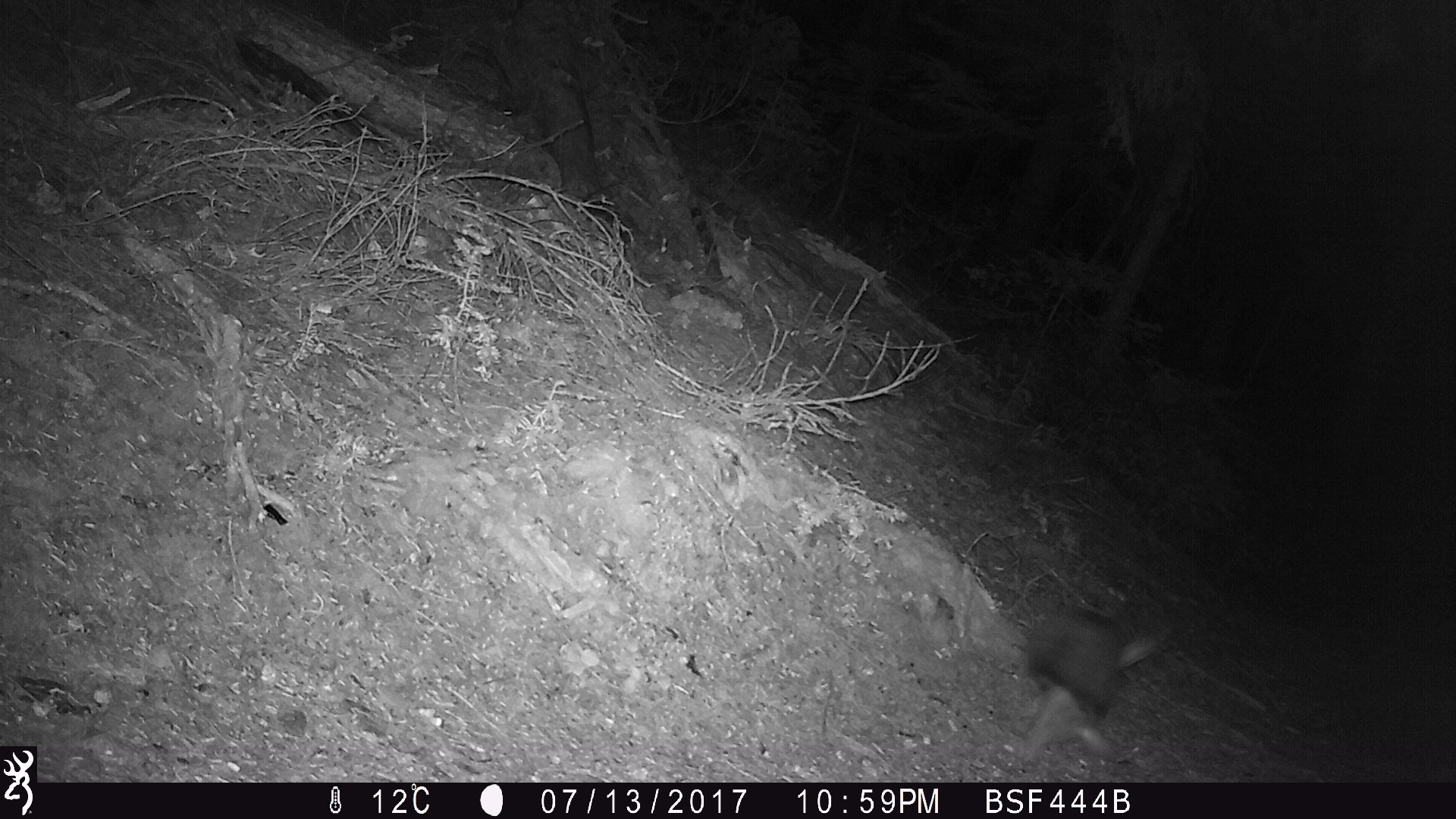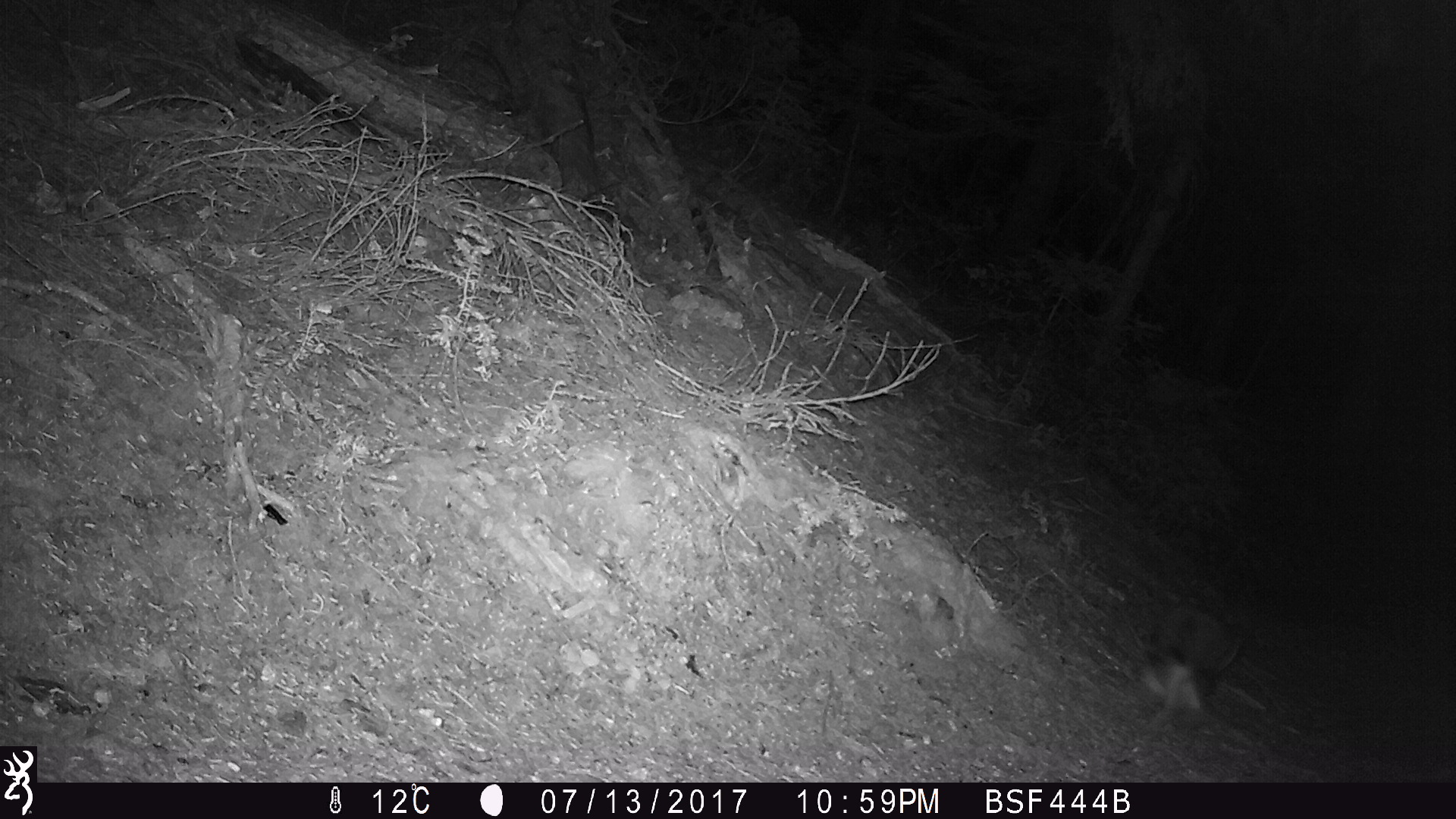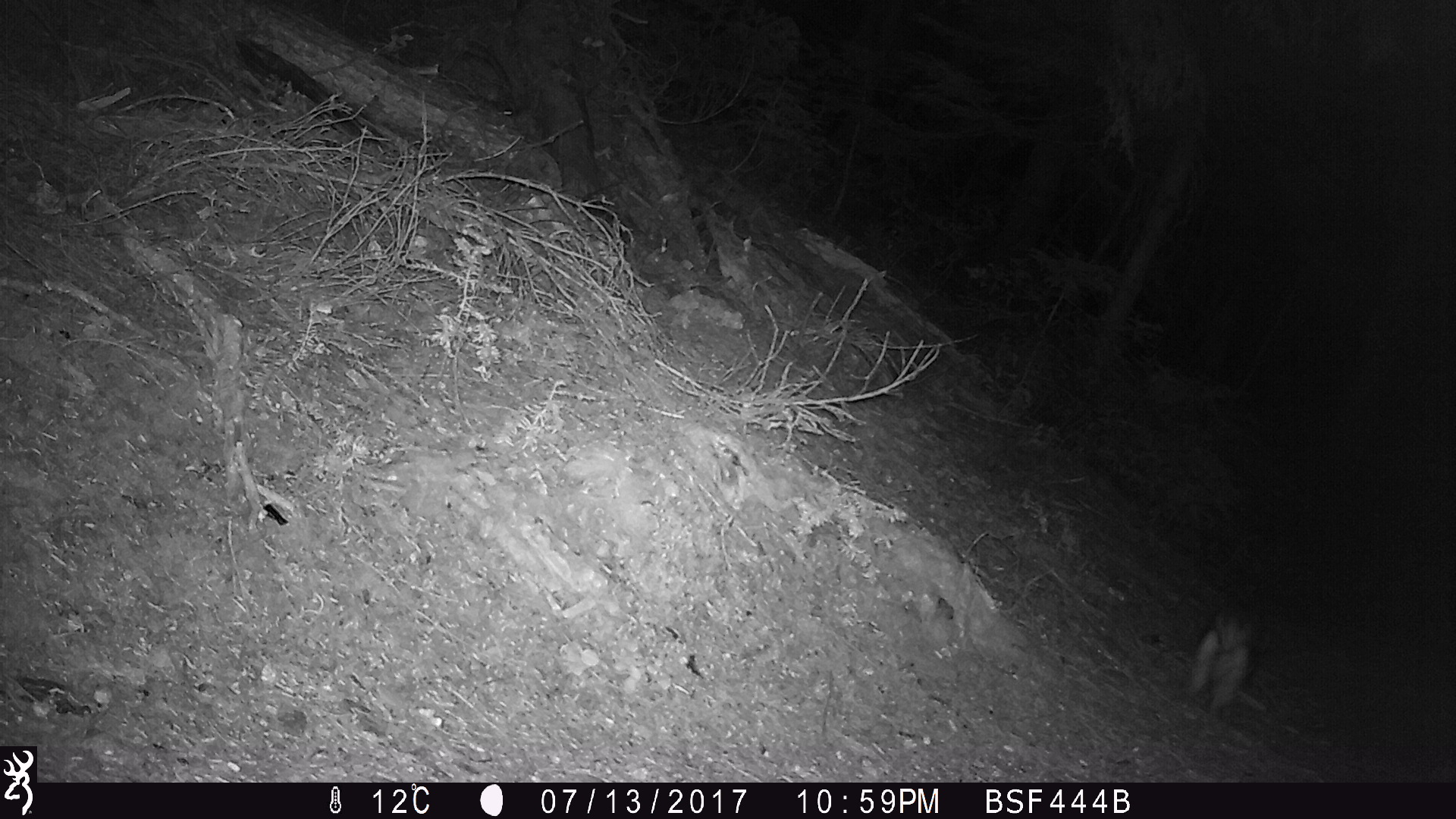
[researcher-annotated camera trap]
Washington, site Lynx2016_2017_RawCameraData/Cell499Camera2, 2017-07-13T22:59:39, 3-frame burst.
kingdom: Animalia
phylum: Chordata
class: Mammalia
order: Lagomorpha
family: Leporidae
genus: Lepus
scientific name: Lepus americanus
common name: snowshoe hare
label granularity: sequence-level